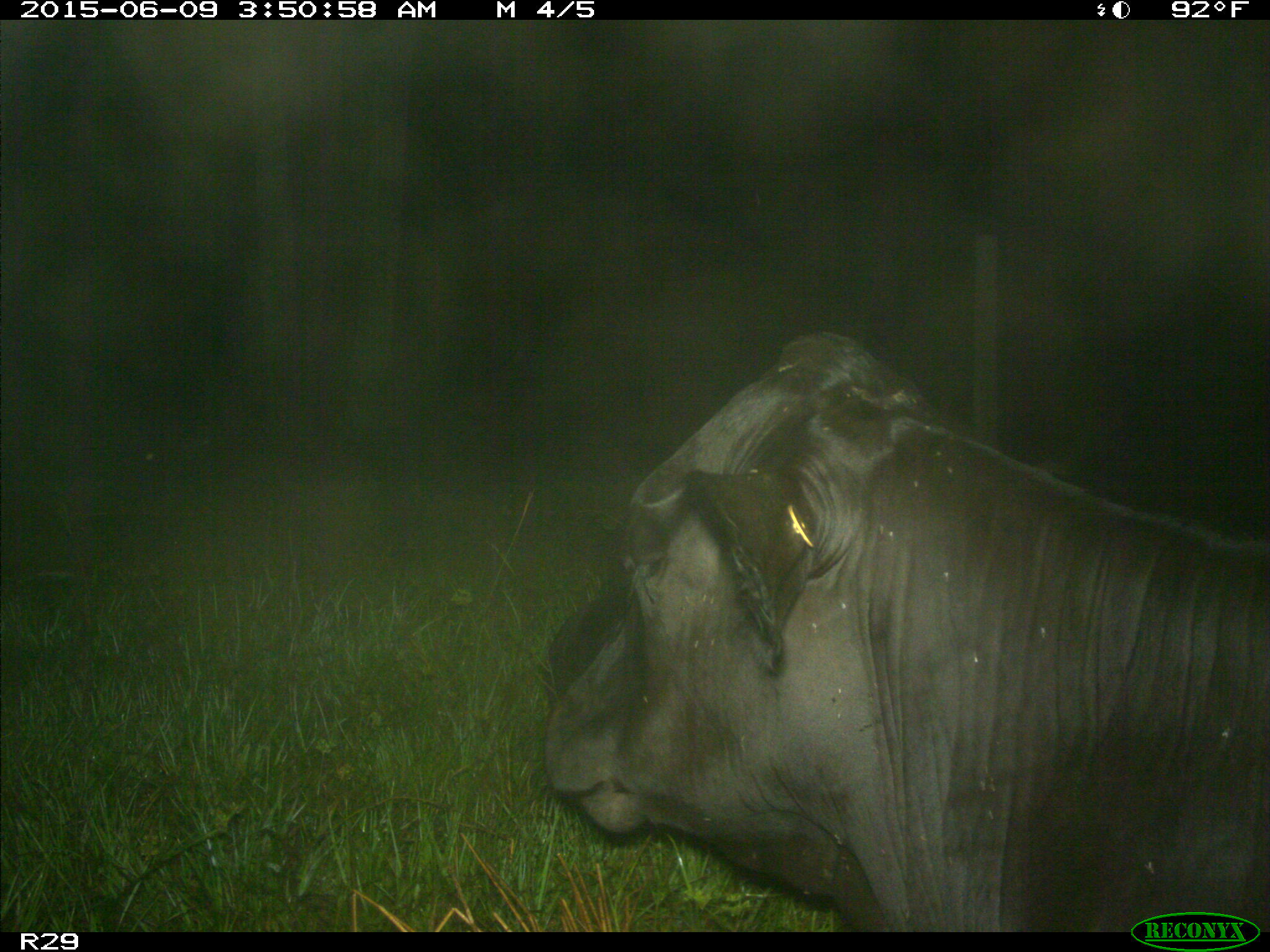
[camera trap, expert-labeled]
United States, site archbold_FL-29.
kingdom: Animalia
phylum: Chordata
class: Mammalia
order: Artiodactyla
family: Bovidae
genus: Bos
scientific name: Bos taurus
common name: domestic cow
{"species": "Bos taurus (domestic cow)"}